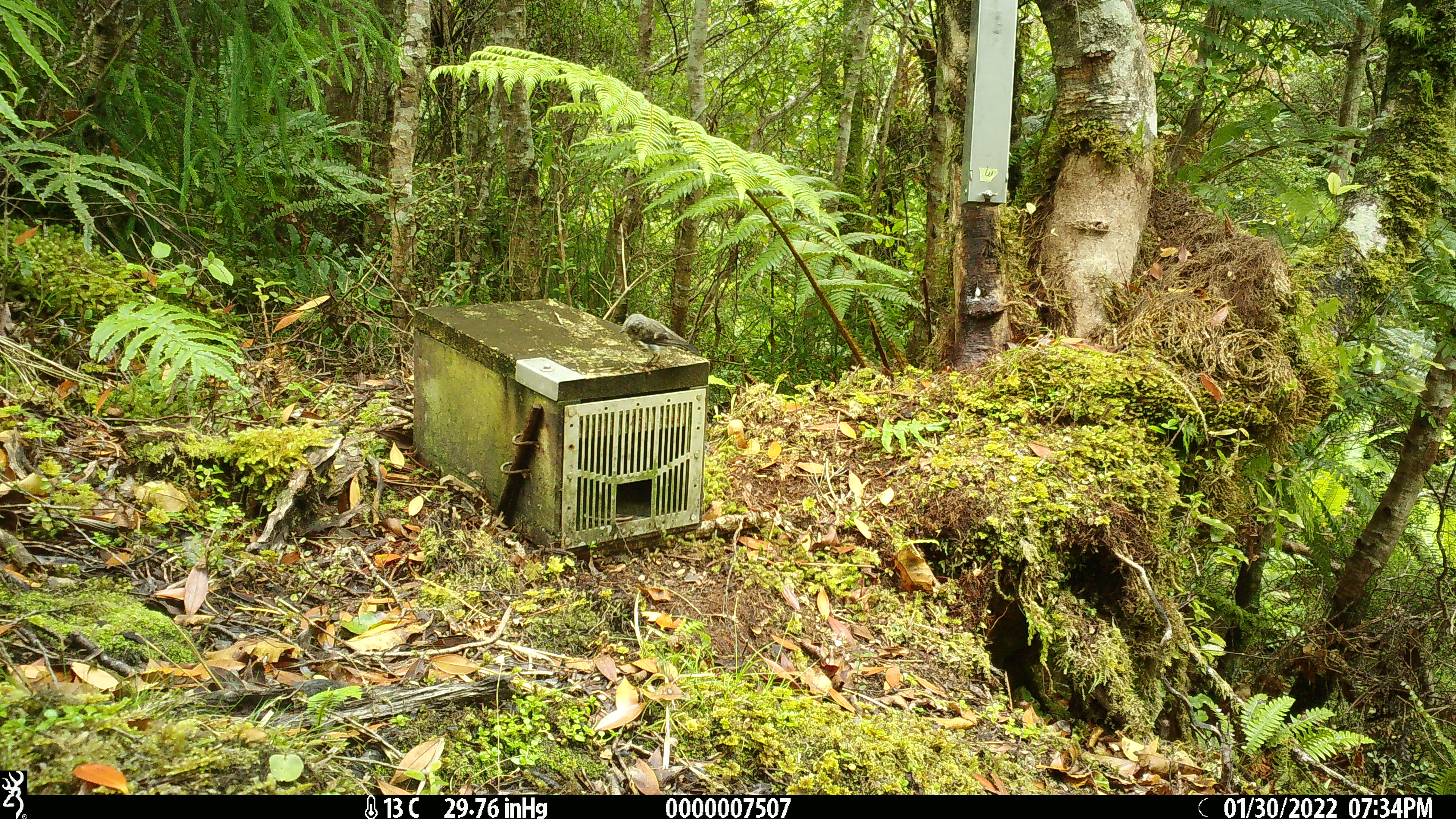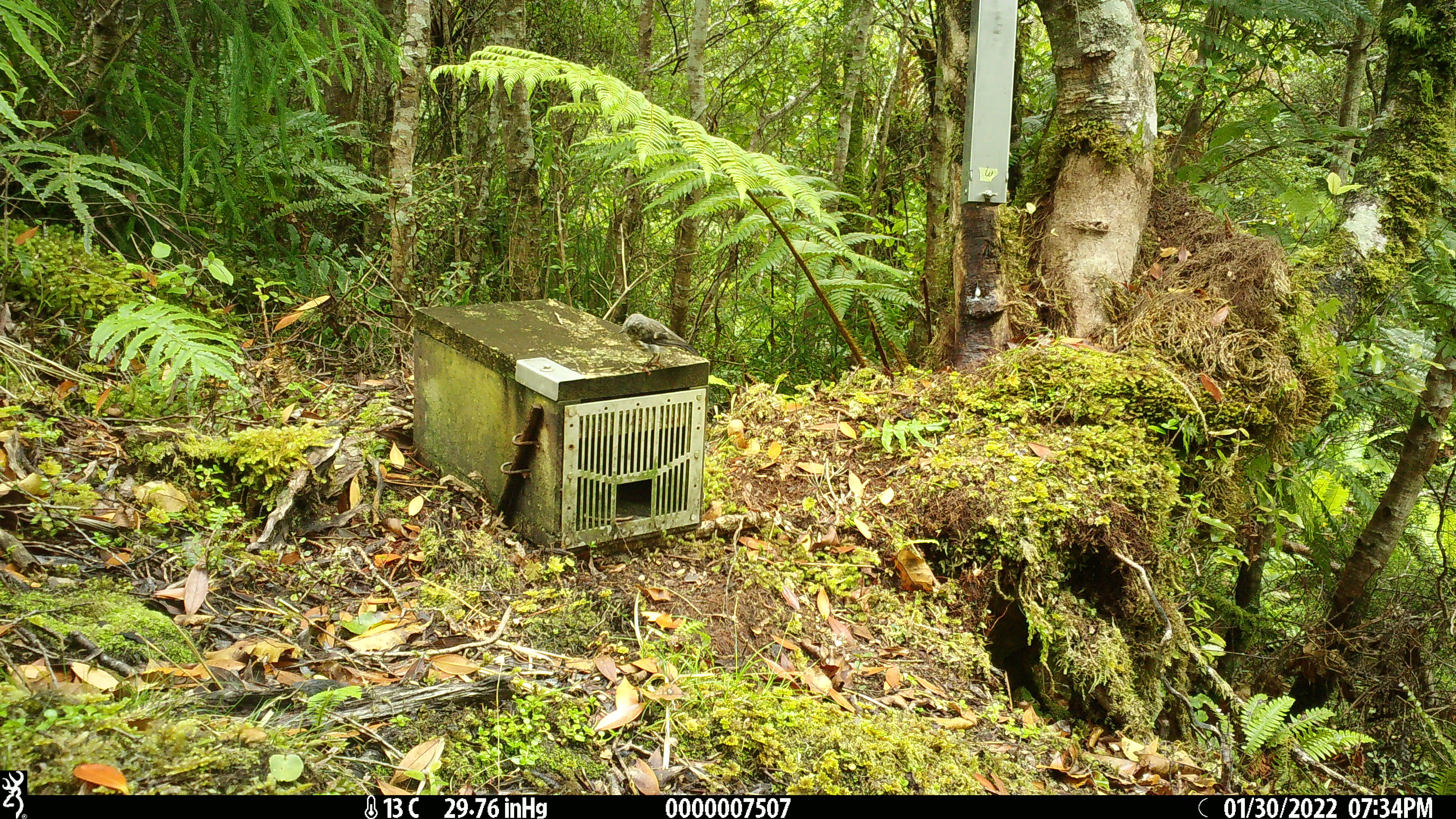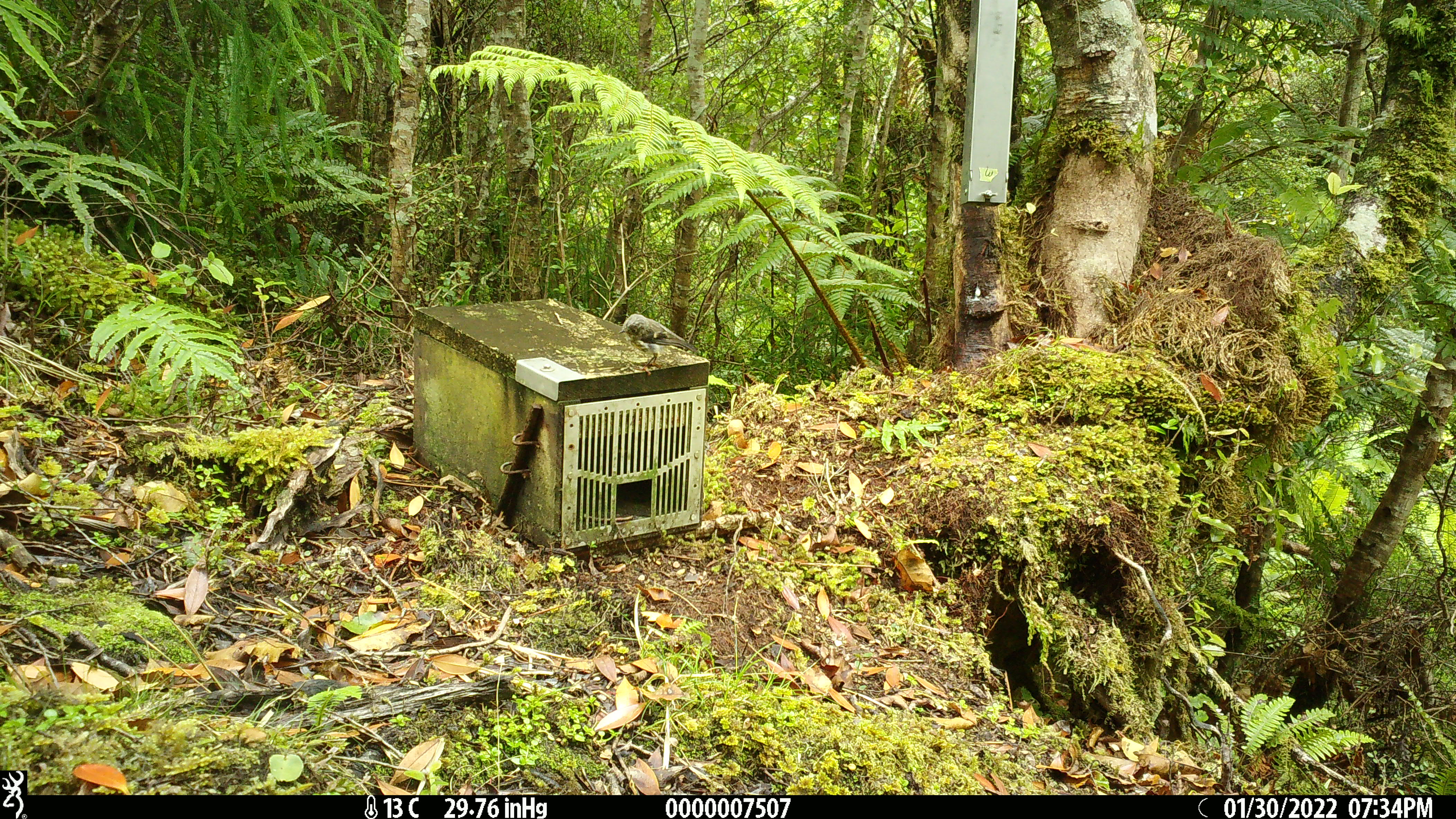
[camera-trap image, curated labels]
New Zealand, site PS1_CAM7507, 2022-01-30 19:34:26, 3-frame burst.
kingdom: Animalia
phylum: Chordata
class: Aves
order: Passeriformes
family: Petroicidae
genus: Petroica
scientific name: Petroica macrocephala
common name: tomtit